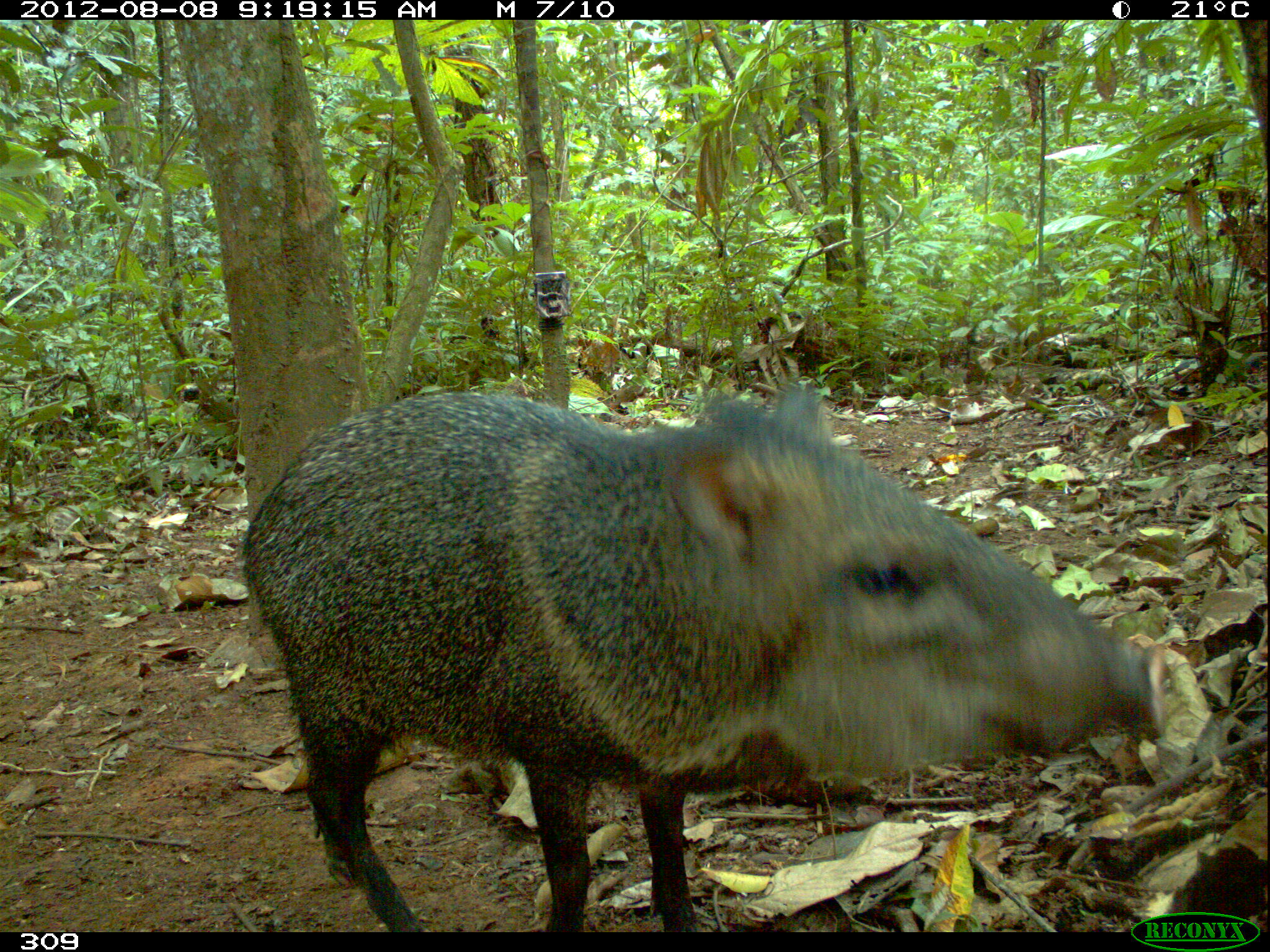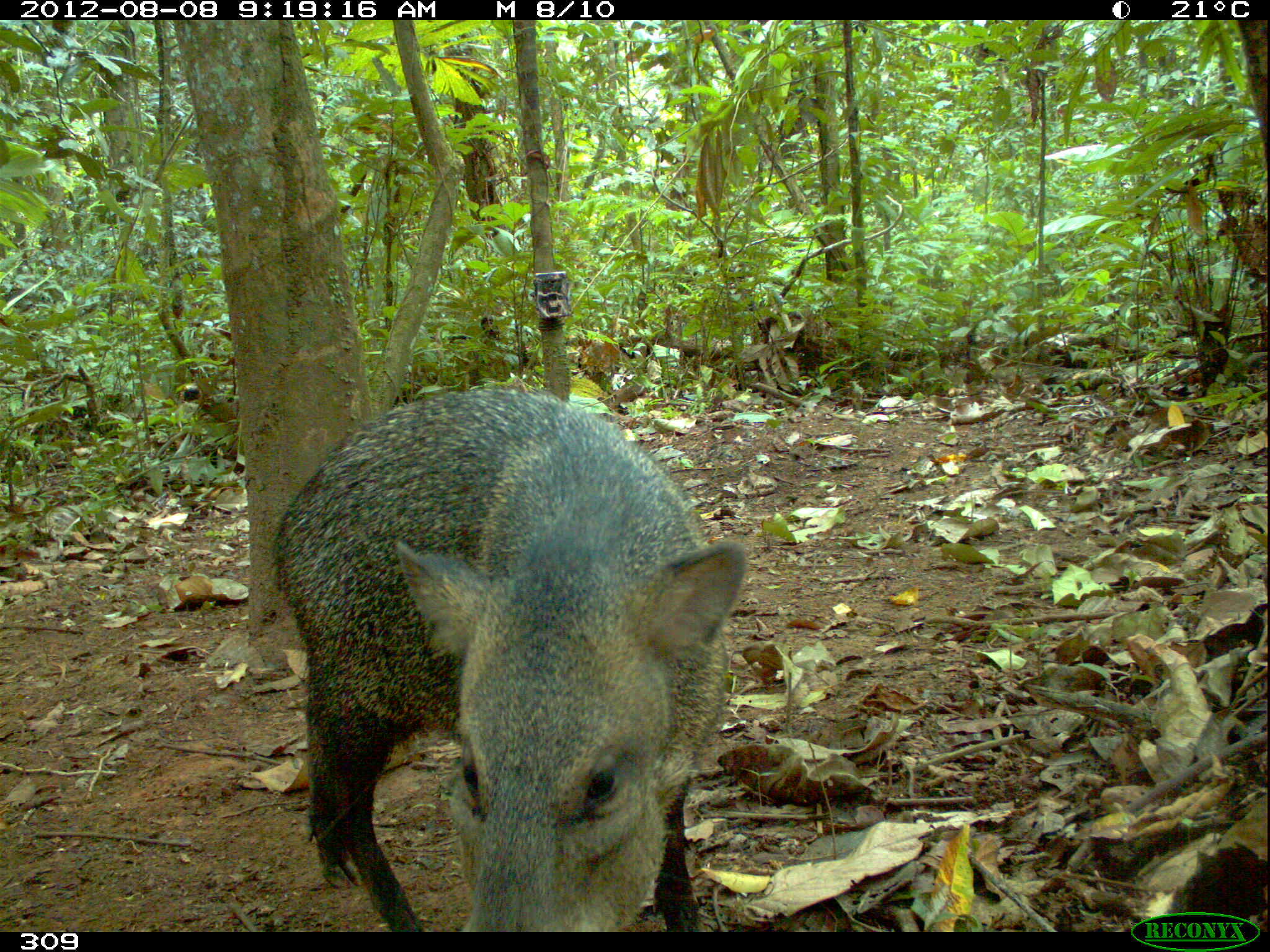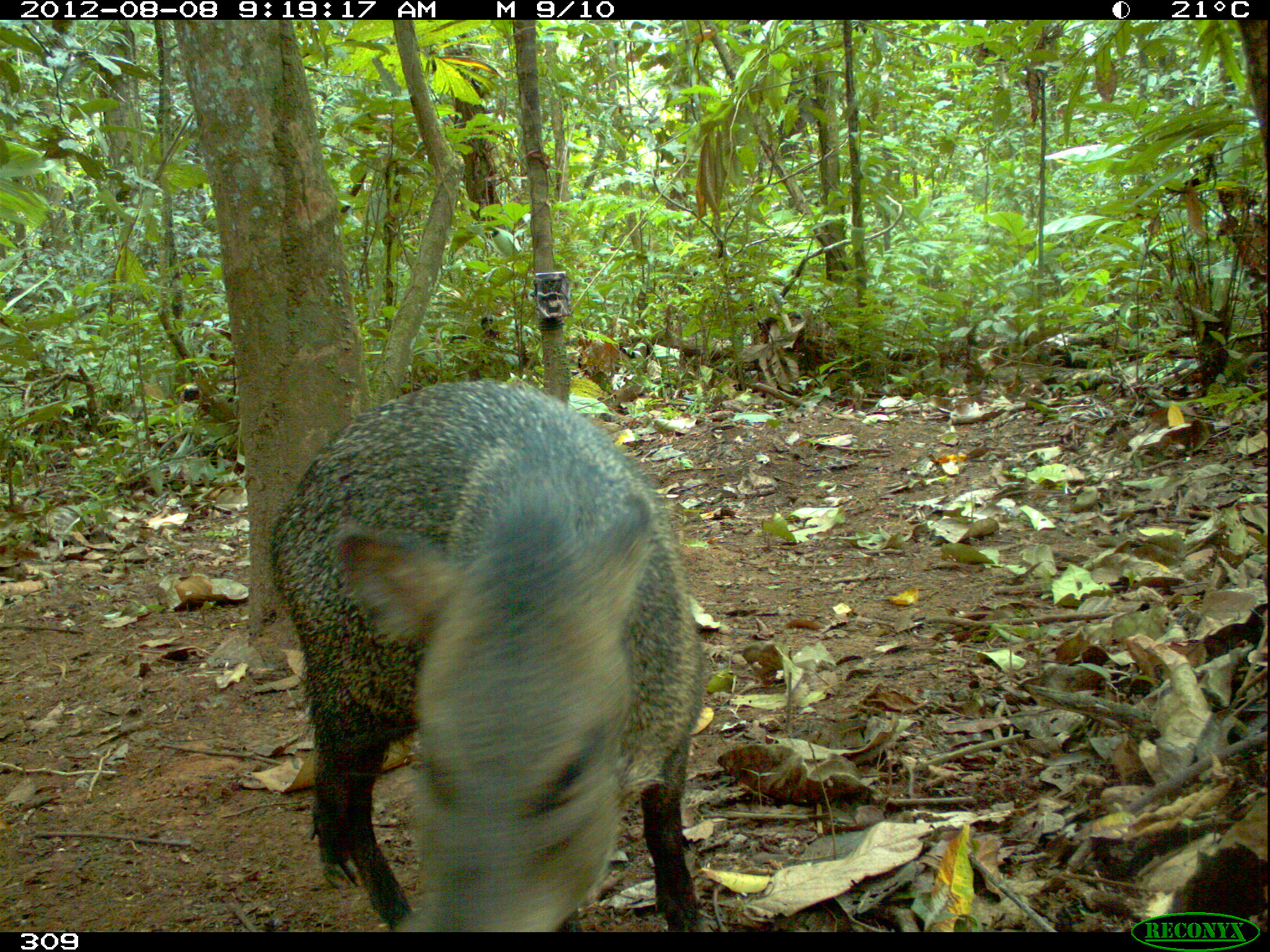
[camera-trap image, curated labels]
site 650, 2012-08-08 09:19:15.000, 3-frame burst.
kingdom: Animalia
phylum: Chordata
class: Mammalia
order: Artiodactyla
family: Tayassuidae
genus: Pecari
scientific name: Pecari tajacu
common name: collared peccary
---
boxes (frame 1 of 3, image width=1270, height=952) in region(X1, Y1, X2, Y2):
pecari tajacu: region(240, 384, 1168, 932)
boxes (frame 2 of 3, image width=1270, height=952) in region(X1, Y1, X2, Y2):
pecari tajacu: region(267, 382, 746, 932)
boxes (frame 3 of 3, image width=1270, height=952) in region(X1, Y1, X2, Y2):
pecari tajacu: region(267, 378, 710, 932)